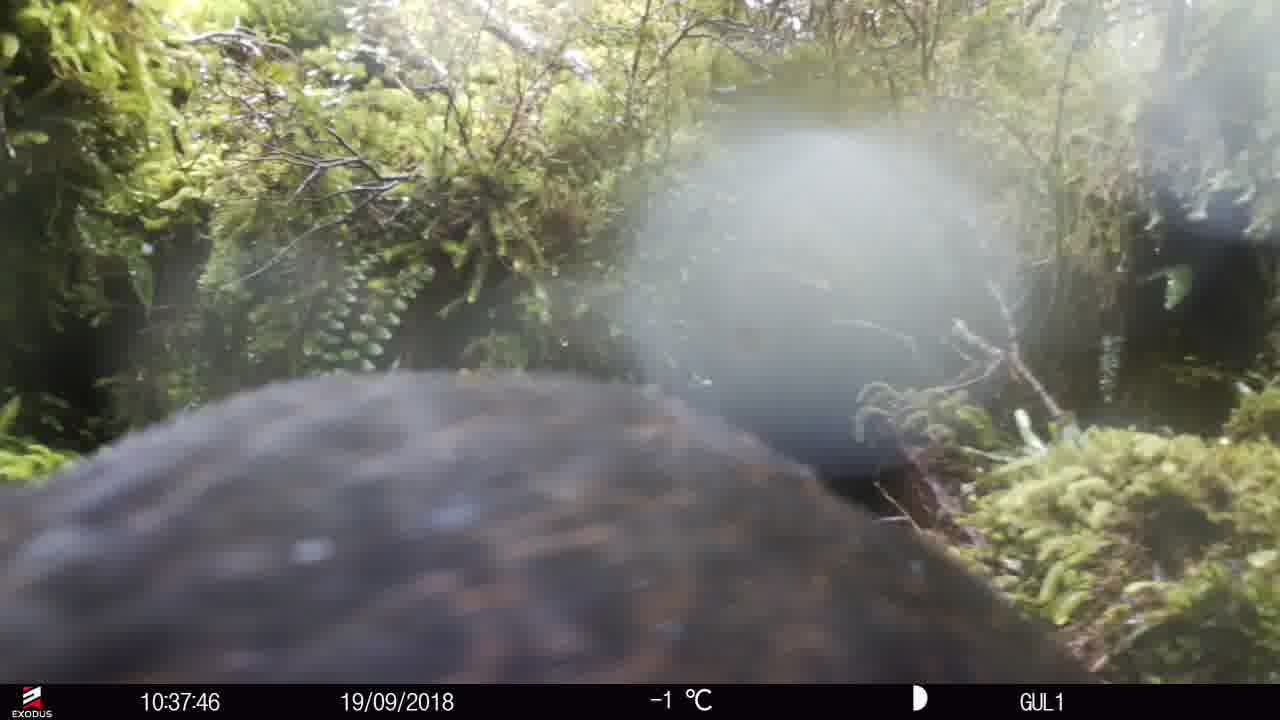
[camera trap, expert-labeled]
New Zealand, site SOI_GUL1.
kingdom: Animalia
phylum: Chordata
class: Aves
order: Gruiformes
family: Rallidae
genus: Gallirallus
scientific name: Gallirallus australis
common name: weka